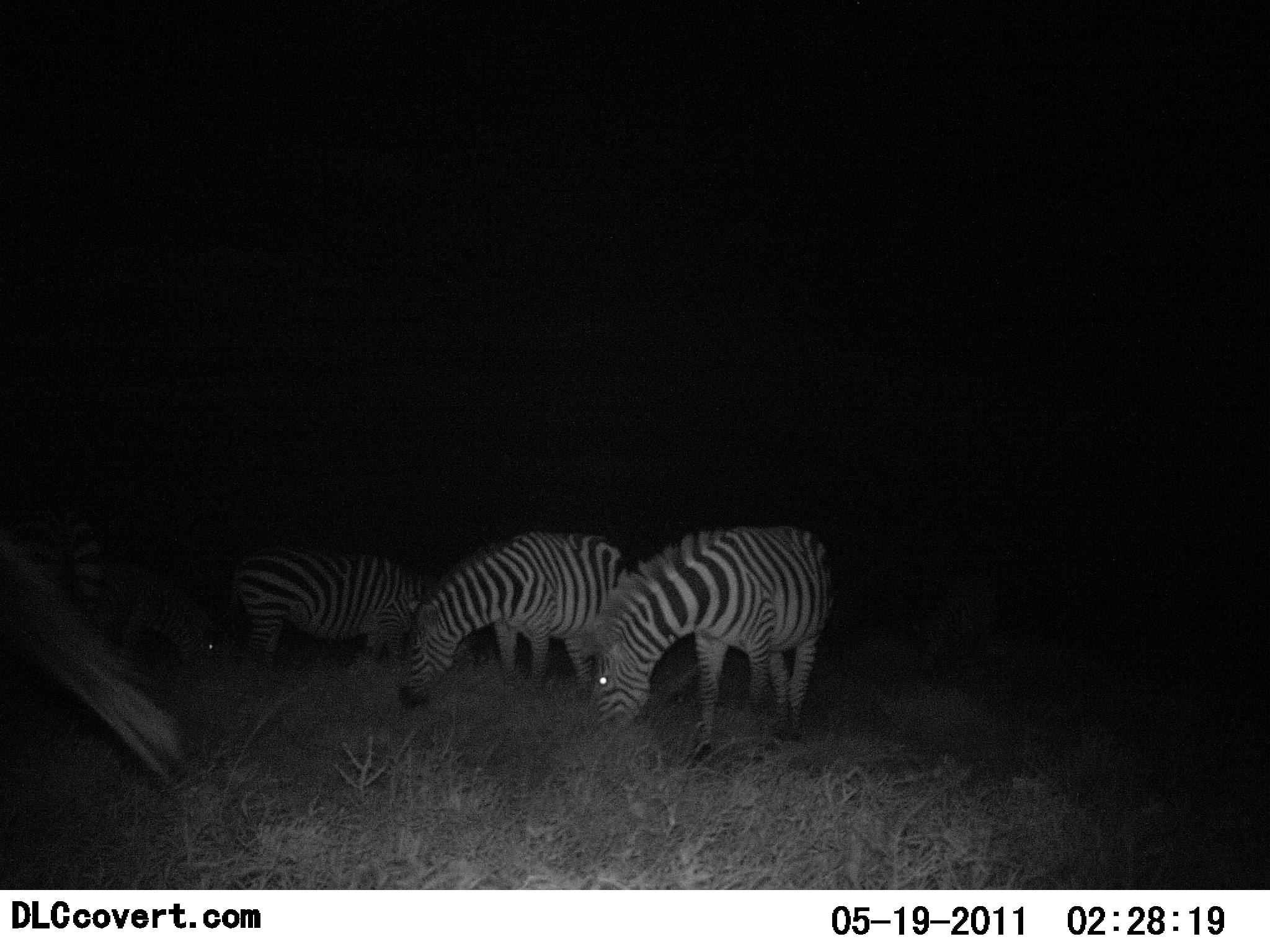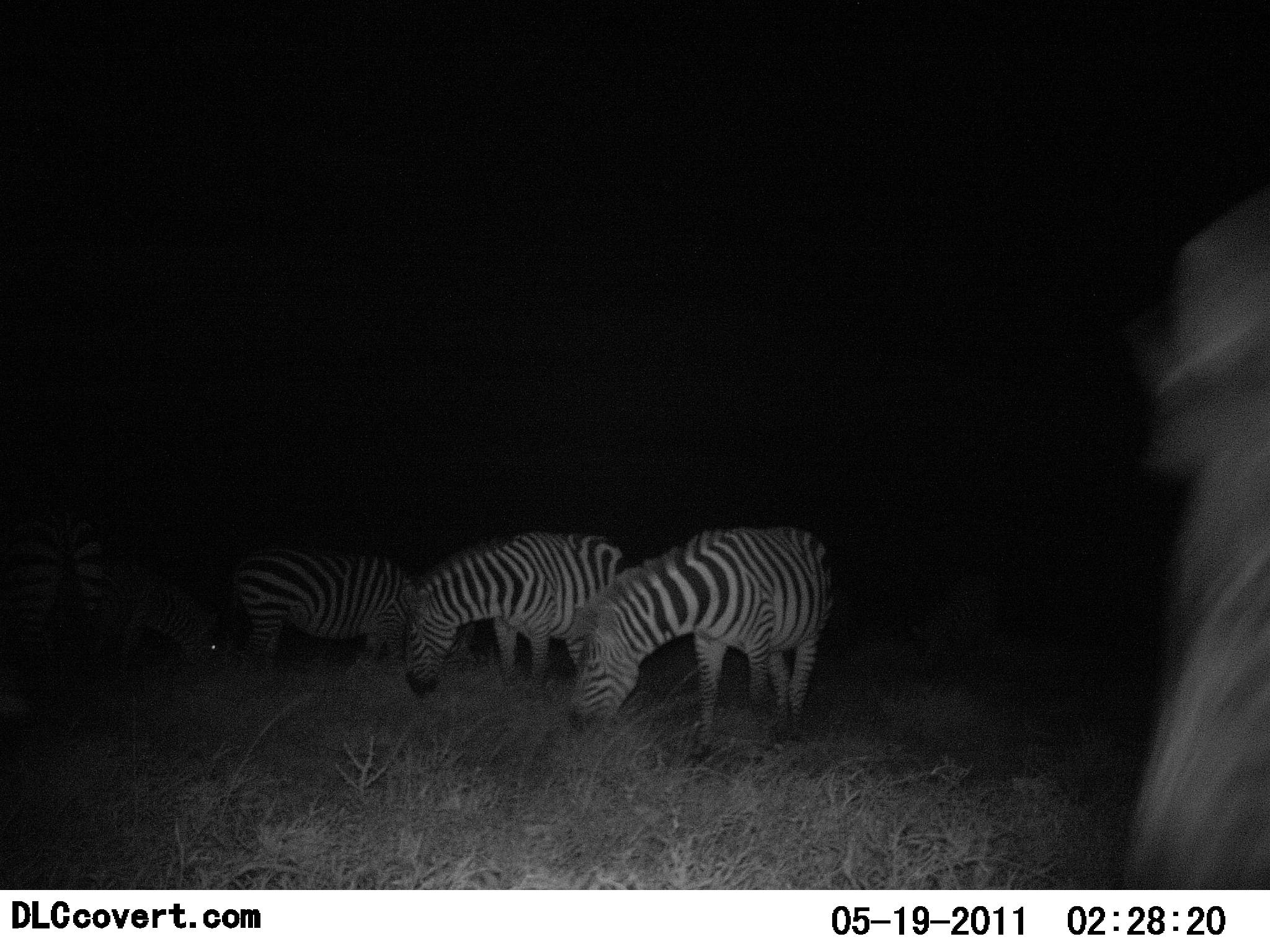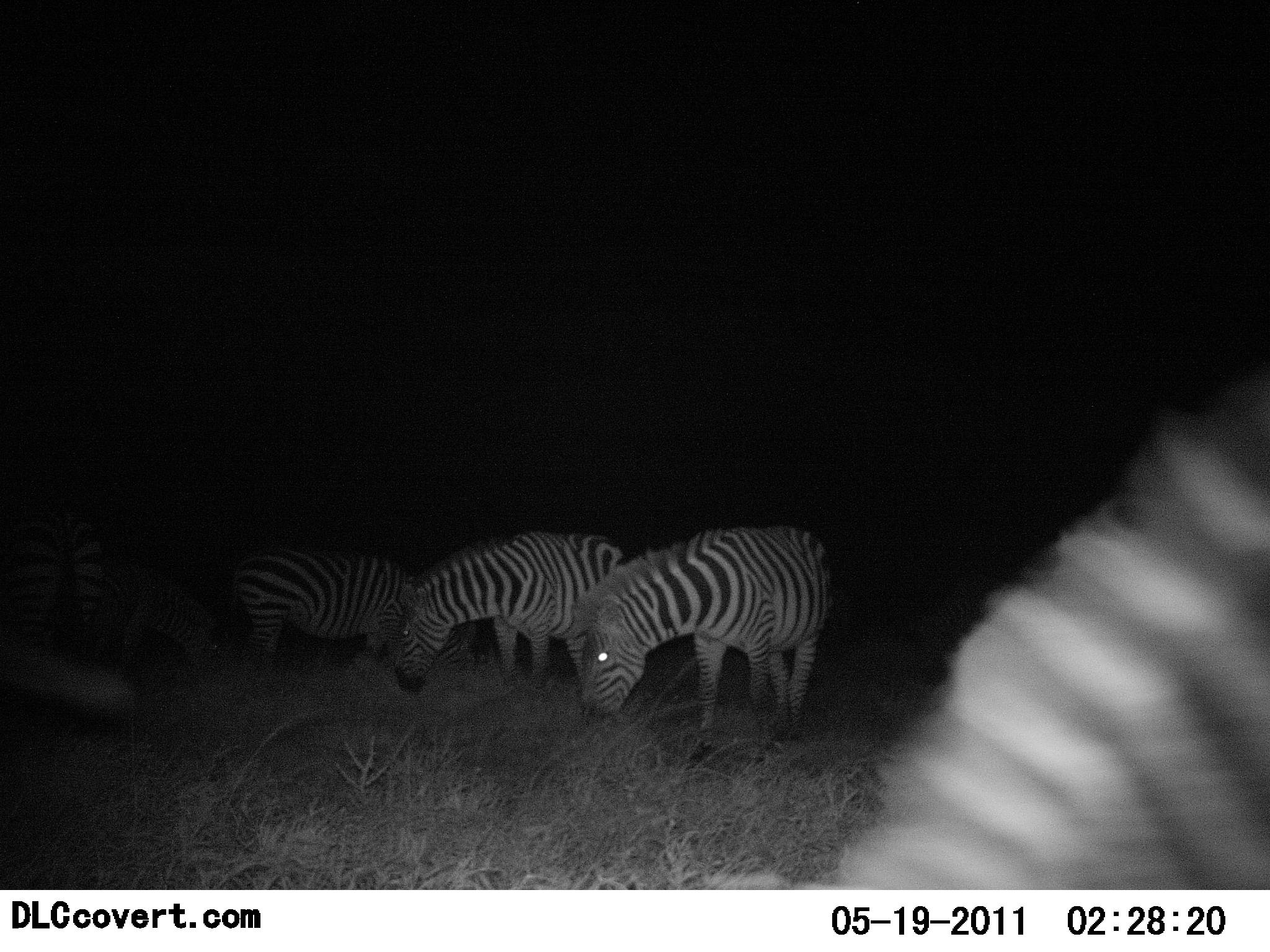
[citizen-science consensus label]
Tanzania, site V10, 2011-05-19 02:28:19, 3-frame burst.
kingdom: Animalia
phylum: Chordata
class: Mammalia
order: Perissodactyla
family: Equidae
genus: Equus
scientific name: Equus quagga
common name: plains zebra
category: zebra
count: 4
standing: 23%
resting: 0%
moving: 23%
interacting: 0%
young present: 0%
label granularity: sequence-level